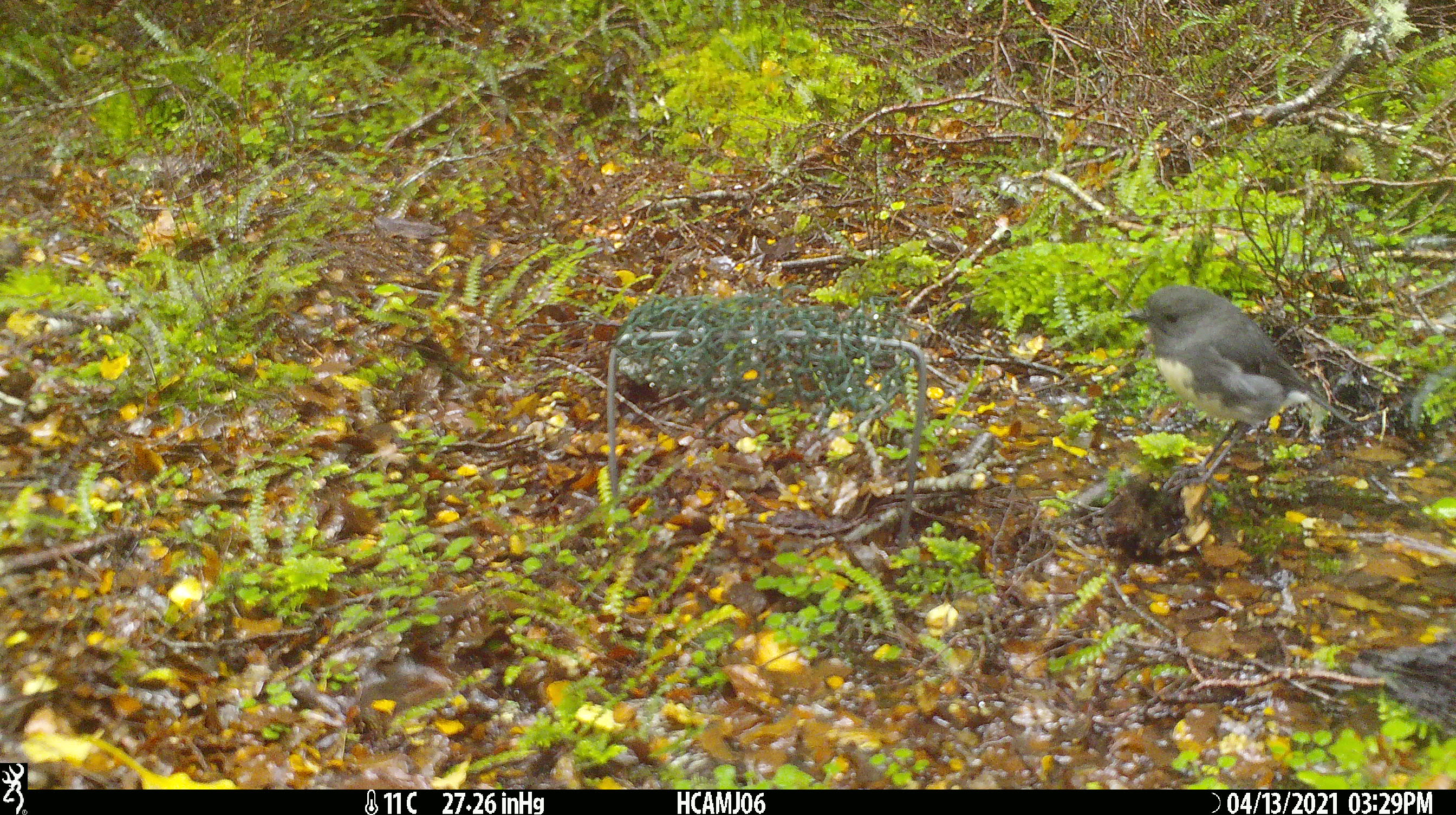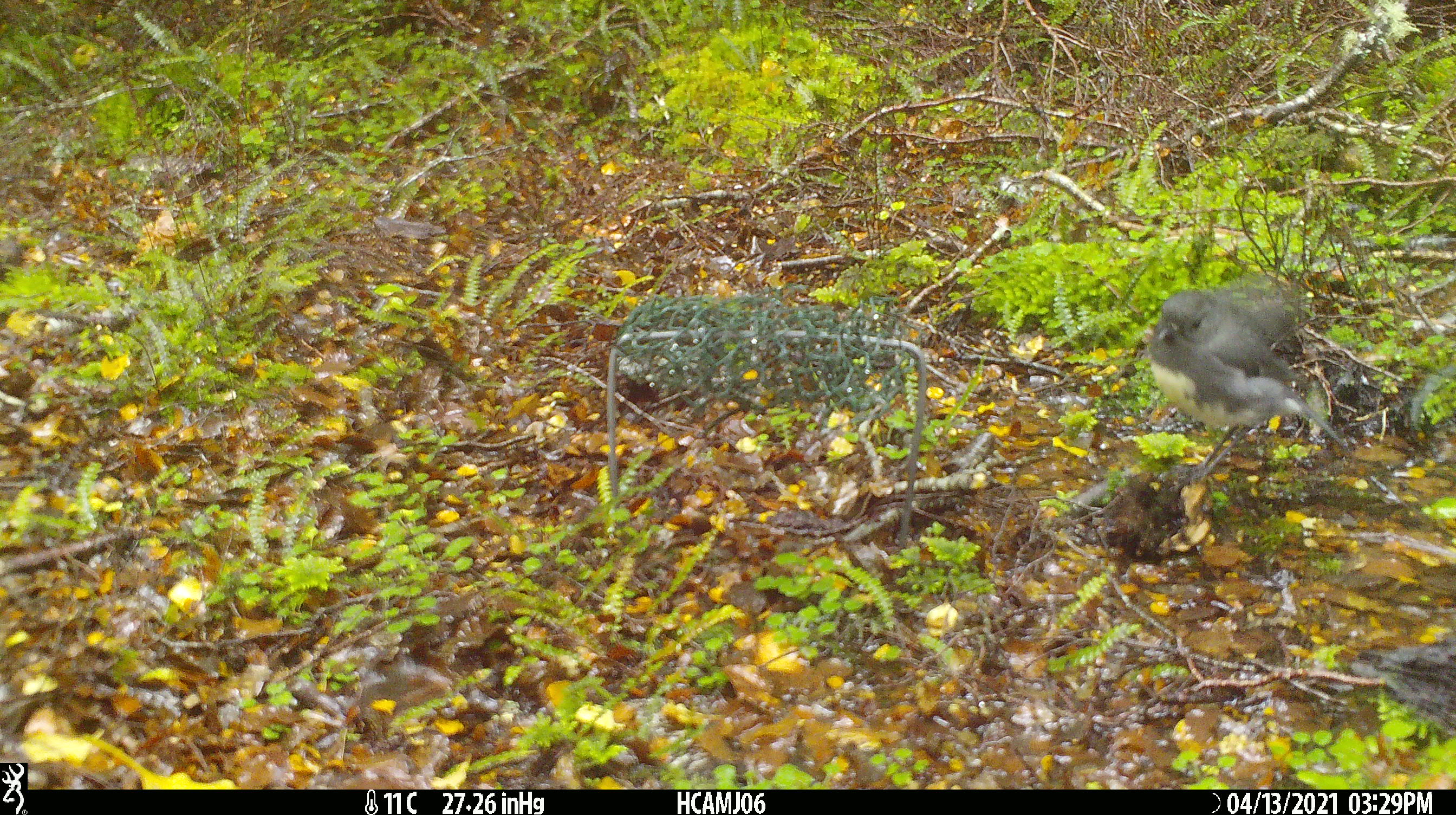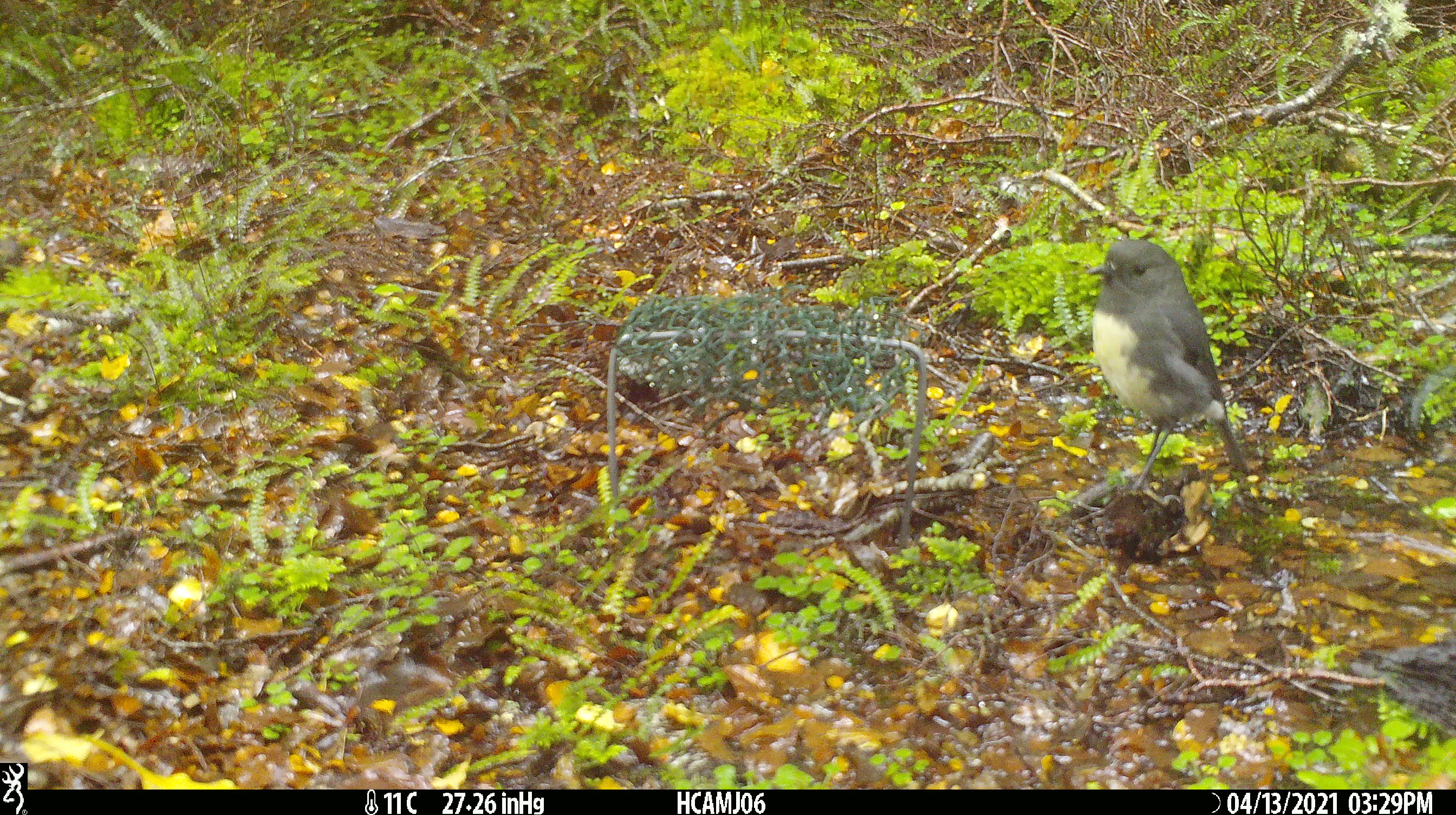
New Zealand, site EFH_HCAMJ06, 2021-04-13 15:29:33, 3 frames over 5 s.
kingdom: Animalia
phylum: Chordata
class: Aves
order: Passeriformes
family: Petroicidae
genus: Petroica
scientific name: Petroica australis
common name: new zealand robin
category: robin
Robin (new zealand robin) (Petroica australis).